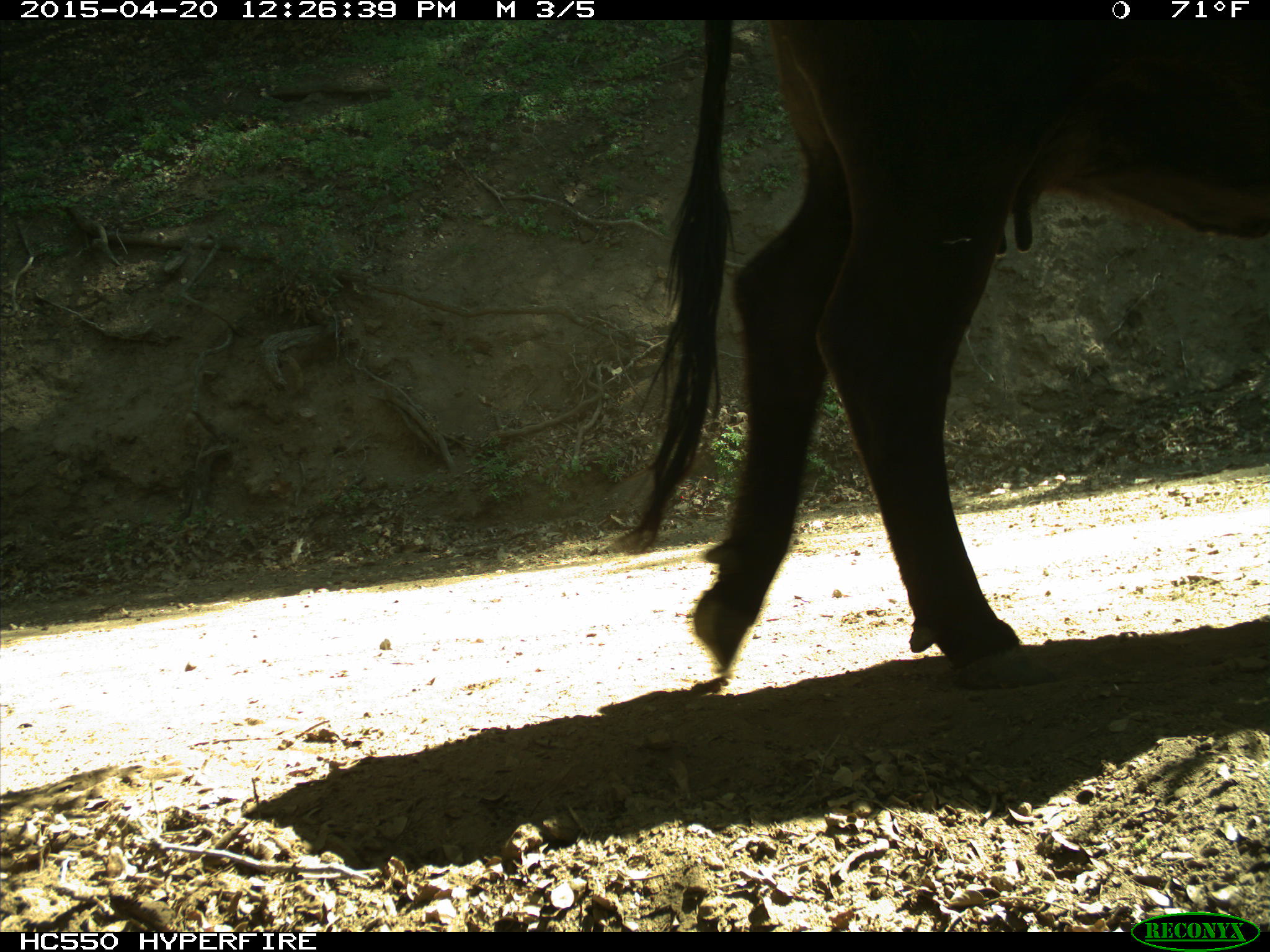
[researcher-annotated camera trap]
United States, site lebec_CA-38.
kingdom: Animalia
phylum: Chordata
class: Mammalia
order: Artiodactyla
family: Bovidae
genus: Bos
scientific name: Bos taurus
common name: domestic cow